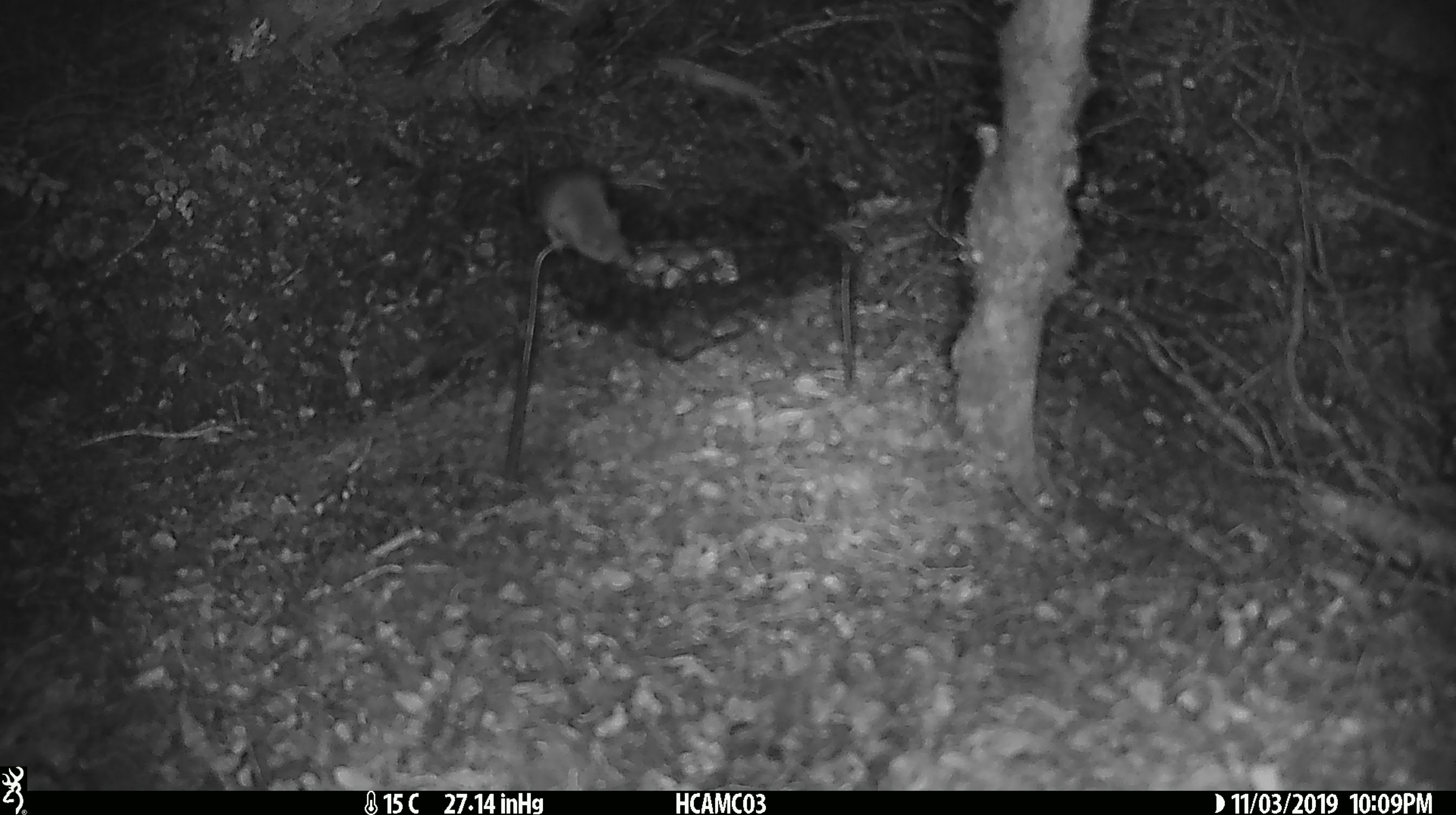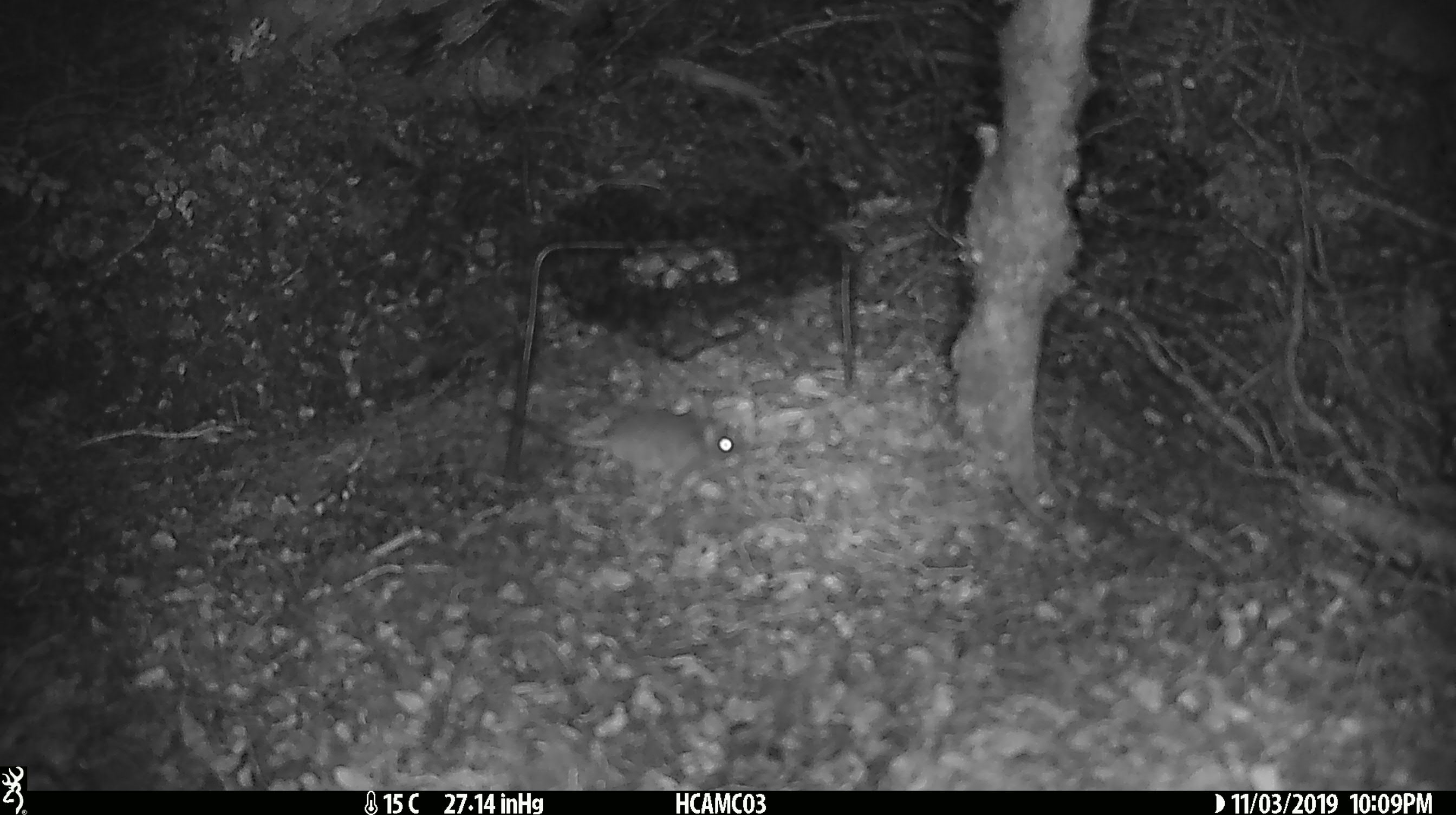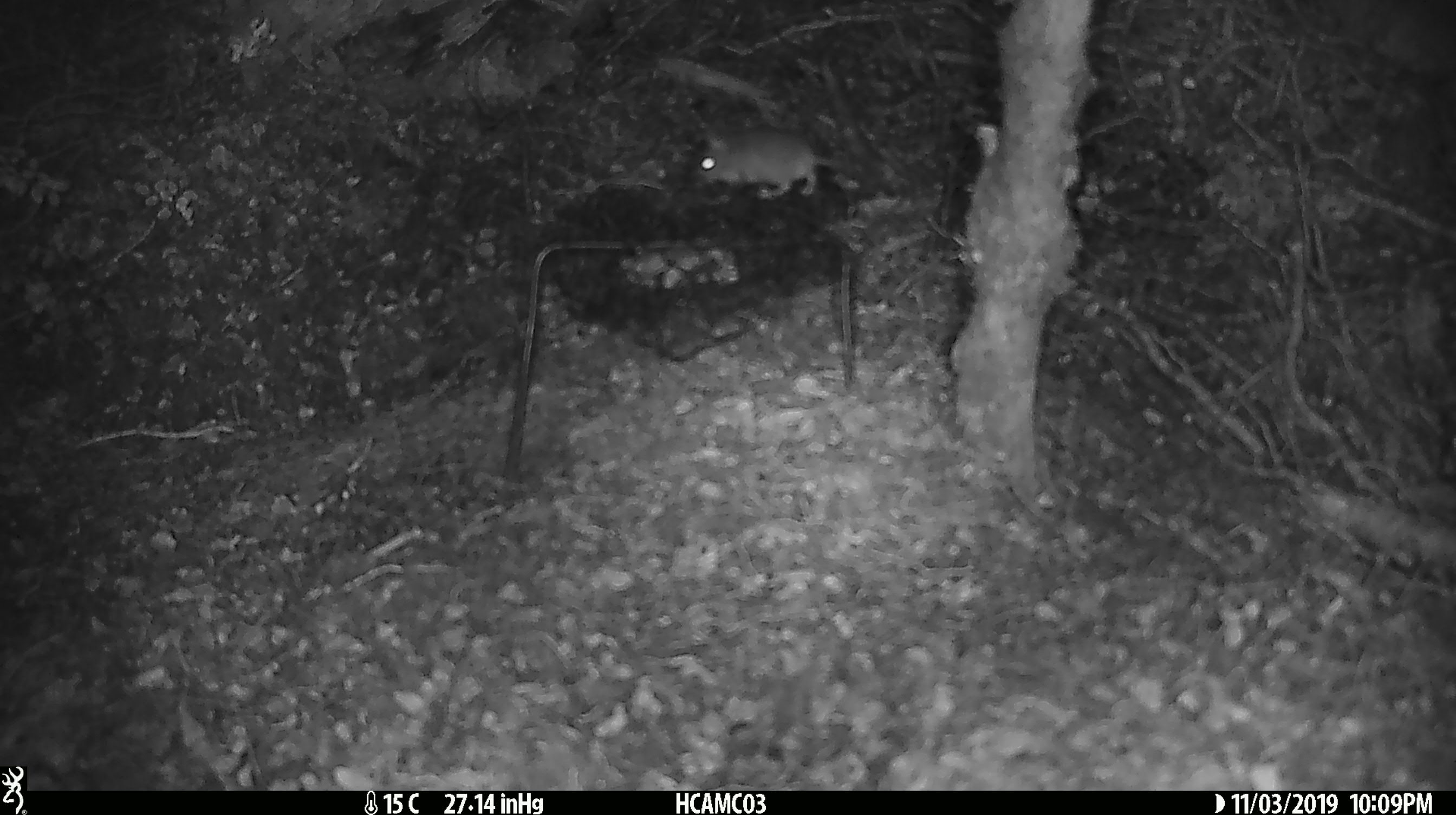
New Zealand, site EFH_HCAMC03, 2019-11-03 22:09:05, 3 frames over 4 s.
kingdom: Animalia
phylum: Chordata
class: Mammalia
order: Rodentia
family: Muridae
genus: Mus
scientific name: Mus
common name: mouse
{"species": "mouse (Mus)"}